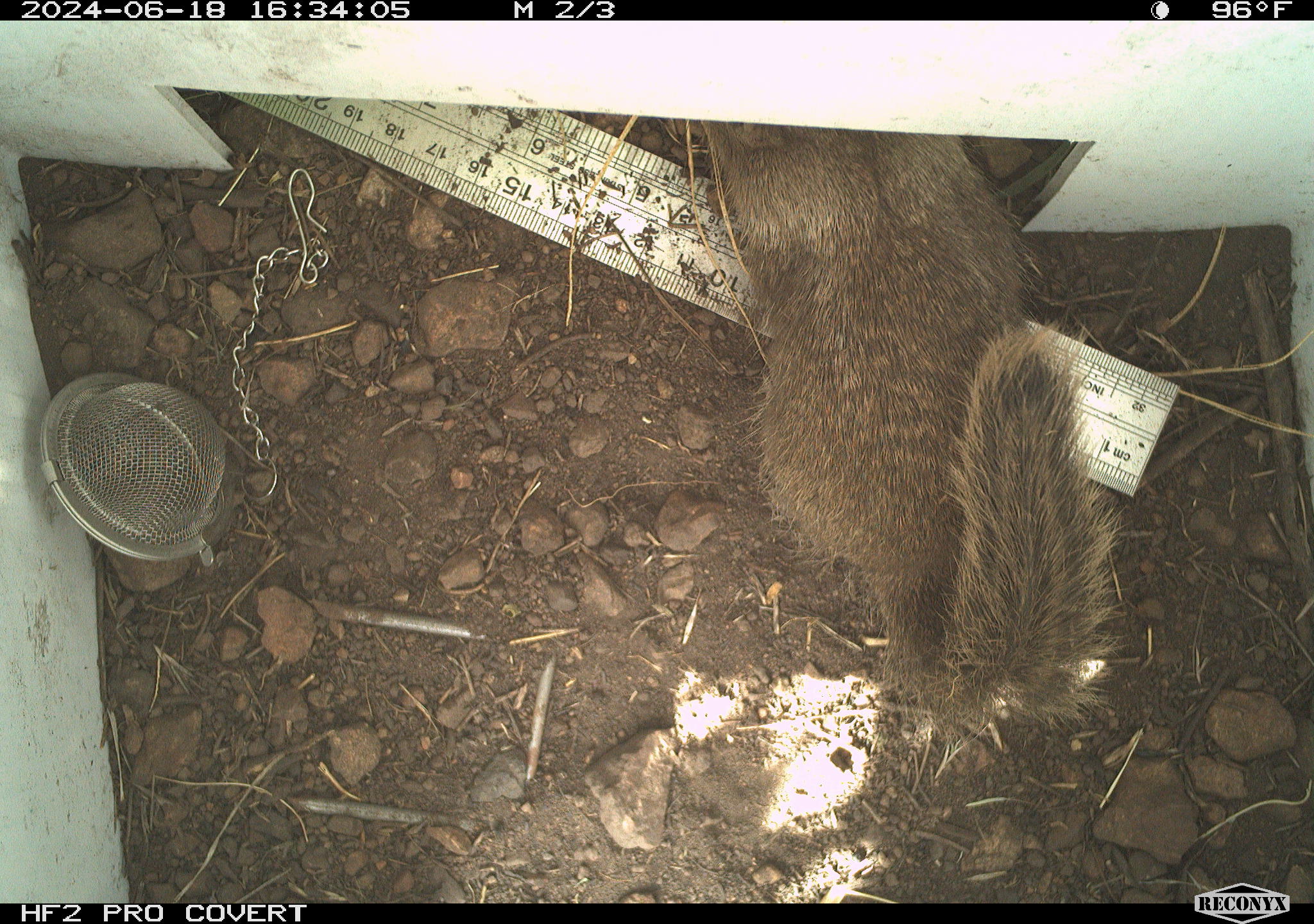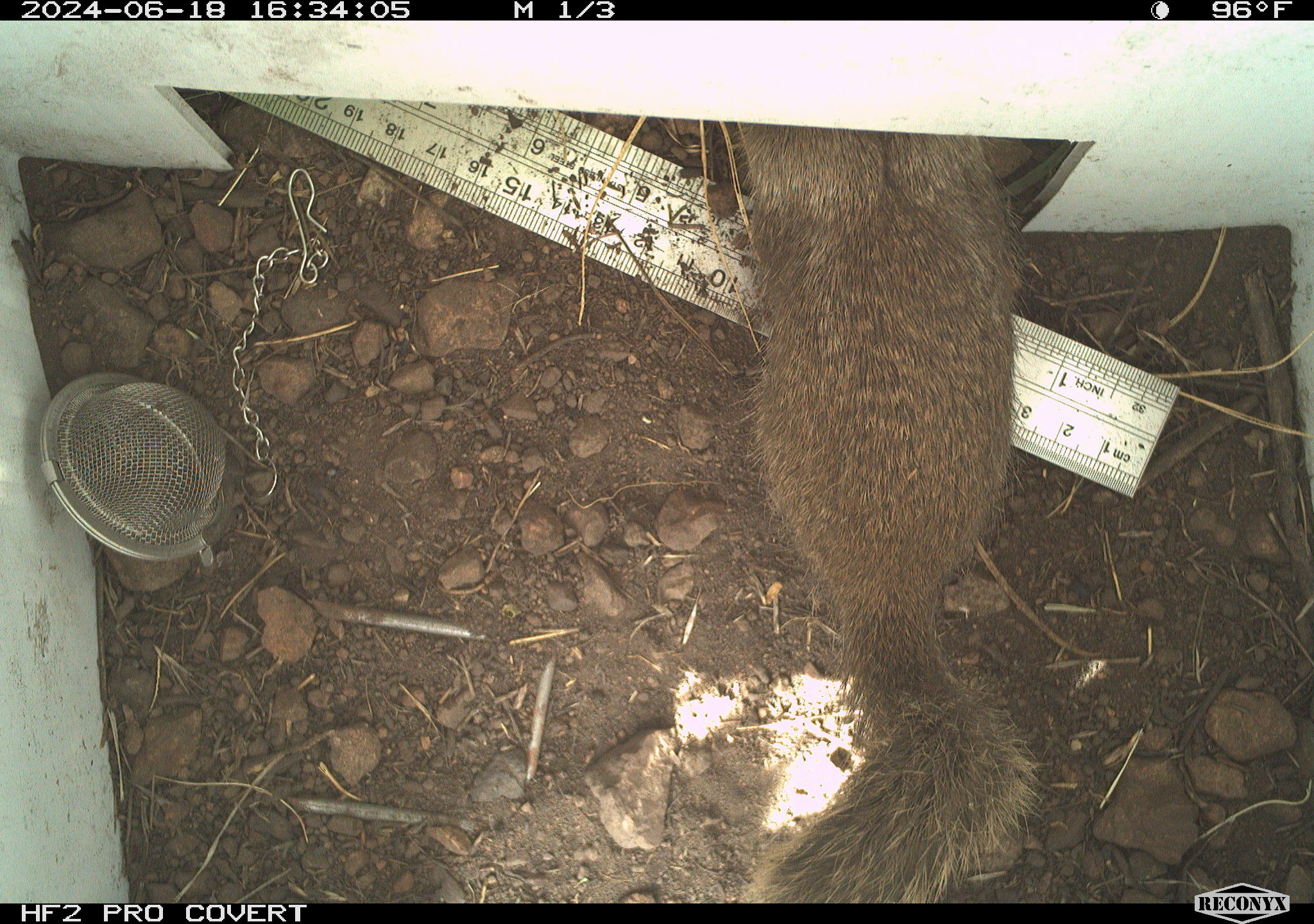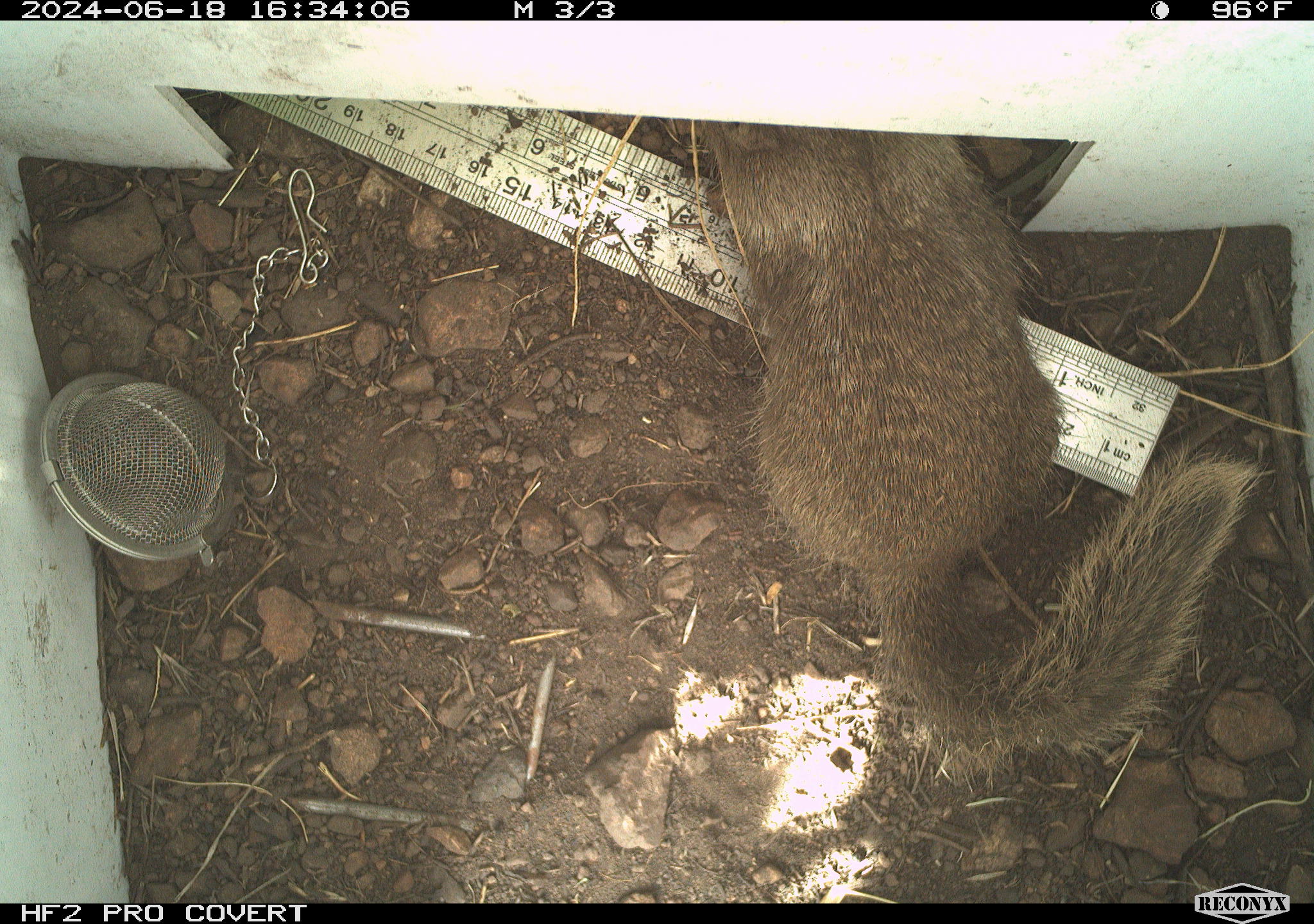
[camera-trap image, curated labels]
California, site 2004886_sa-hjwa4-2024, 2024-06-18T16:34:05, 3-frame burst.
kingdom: Animalia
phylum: Chordata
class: Mammalia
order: Rodentia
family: Sciuridae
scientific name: Sciuridae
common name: squirrels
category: sciuridae family